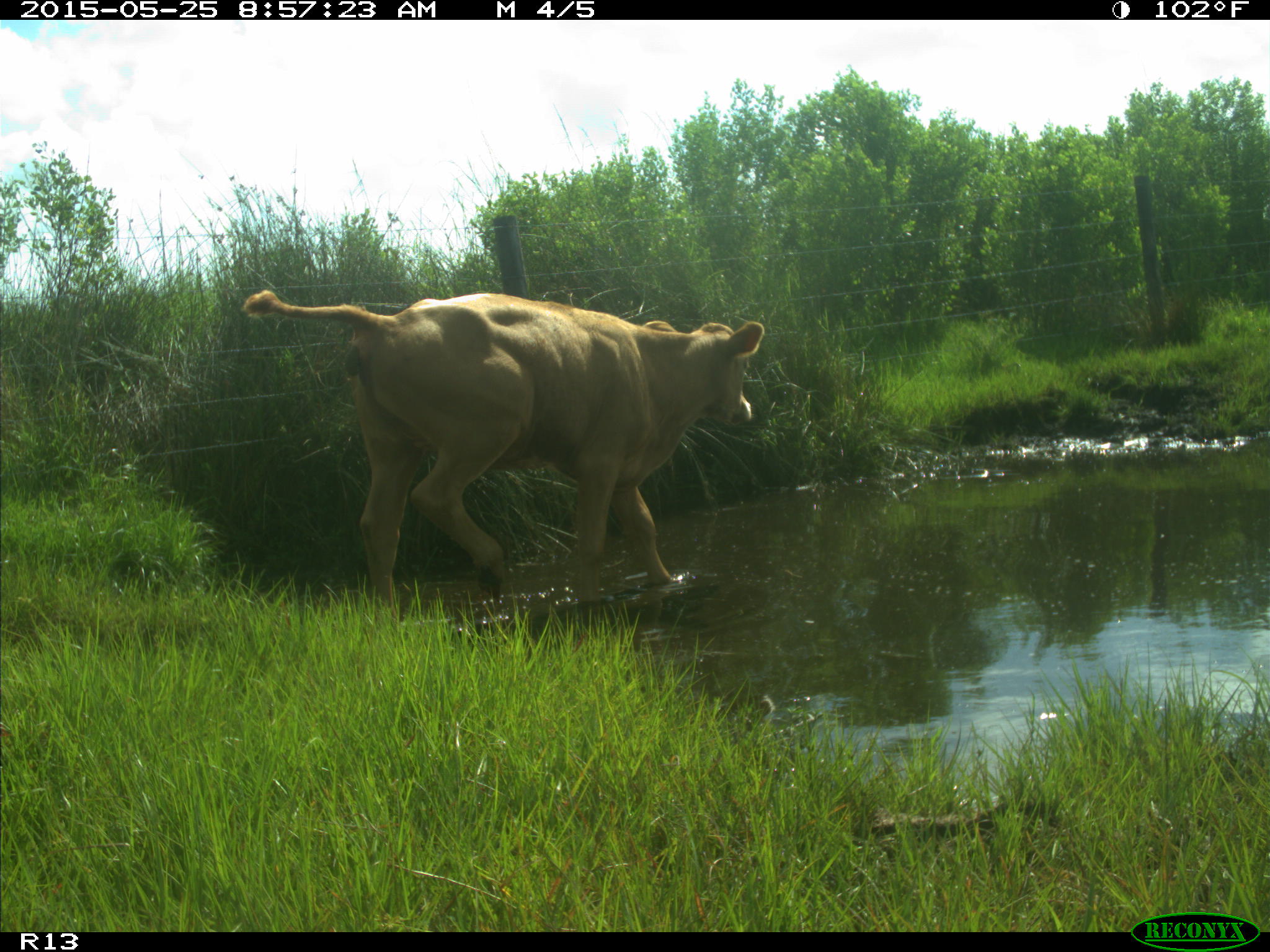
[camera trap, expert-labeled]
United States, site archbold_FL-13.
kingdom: Animalia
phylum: Chordata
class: Mammalia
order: Artiodactyla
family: Bovidae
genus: Bos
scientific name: Bos taurus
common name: domestic cow